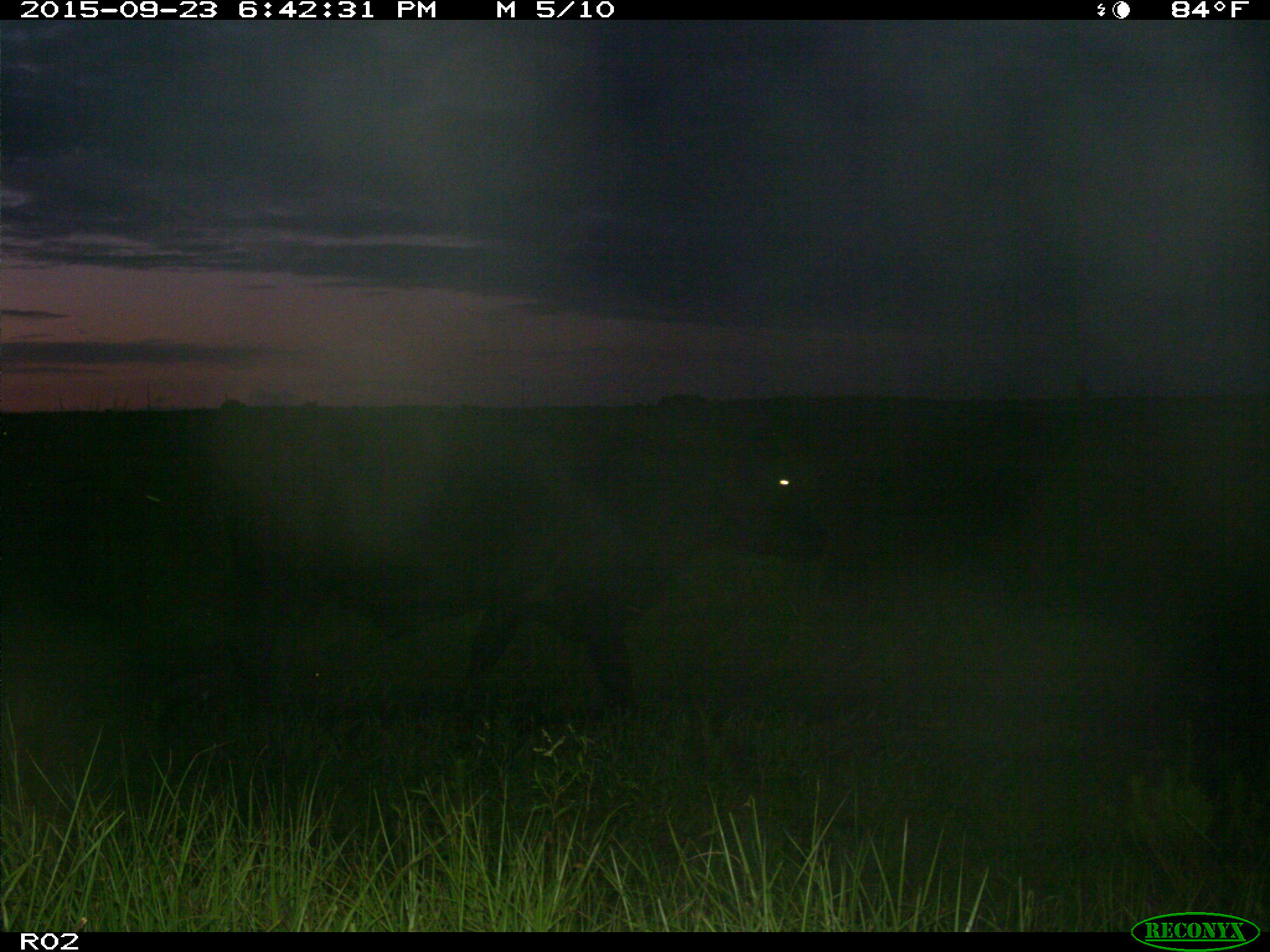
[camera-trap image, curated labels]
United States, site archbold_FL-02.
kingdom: Animalia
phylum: Chordata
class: Mammalia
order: Artiodactyla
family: Bovidae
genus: Bos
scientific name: Bos taurus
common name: domestic cow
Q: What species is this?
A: Bos taurus (domestic cow).